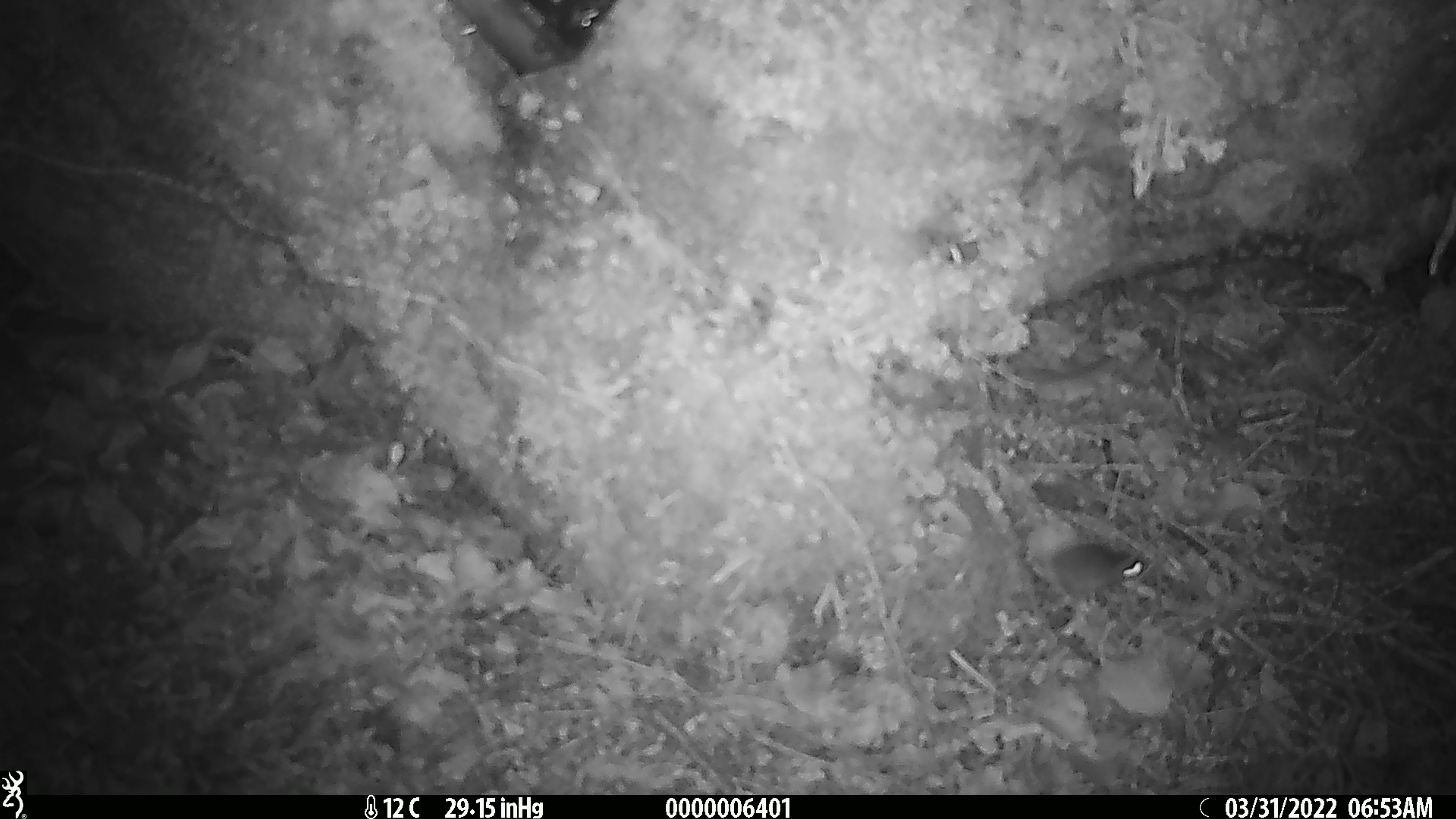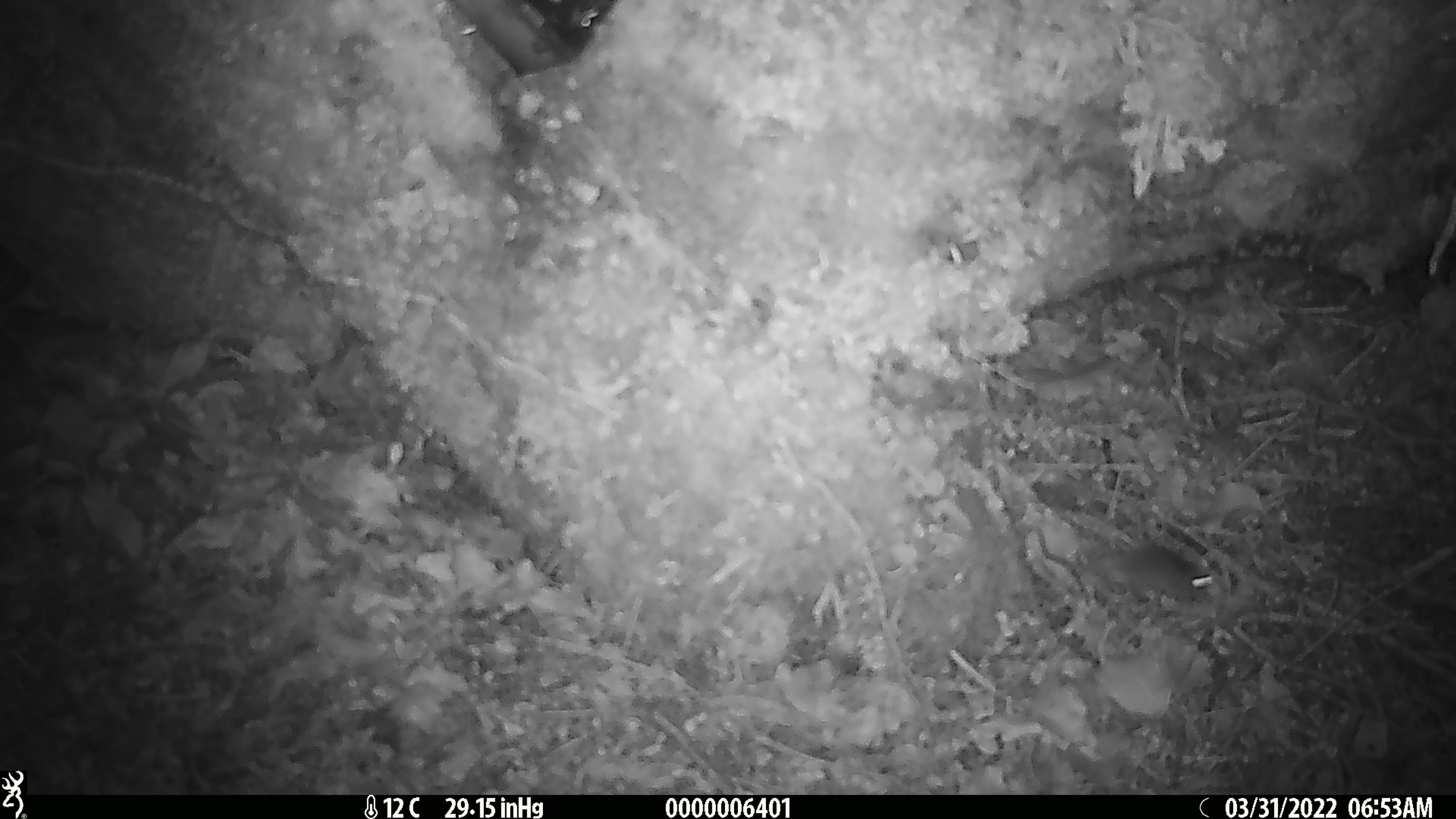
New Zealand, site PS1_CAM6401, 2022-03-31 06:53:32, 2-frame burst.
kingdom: Animalia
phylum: Chordata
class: Mammalia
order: Rodentia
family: Muridae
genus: Mus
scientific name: Mus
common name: mouse